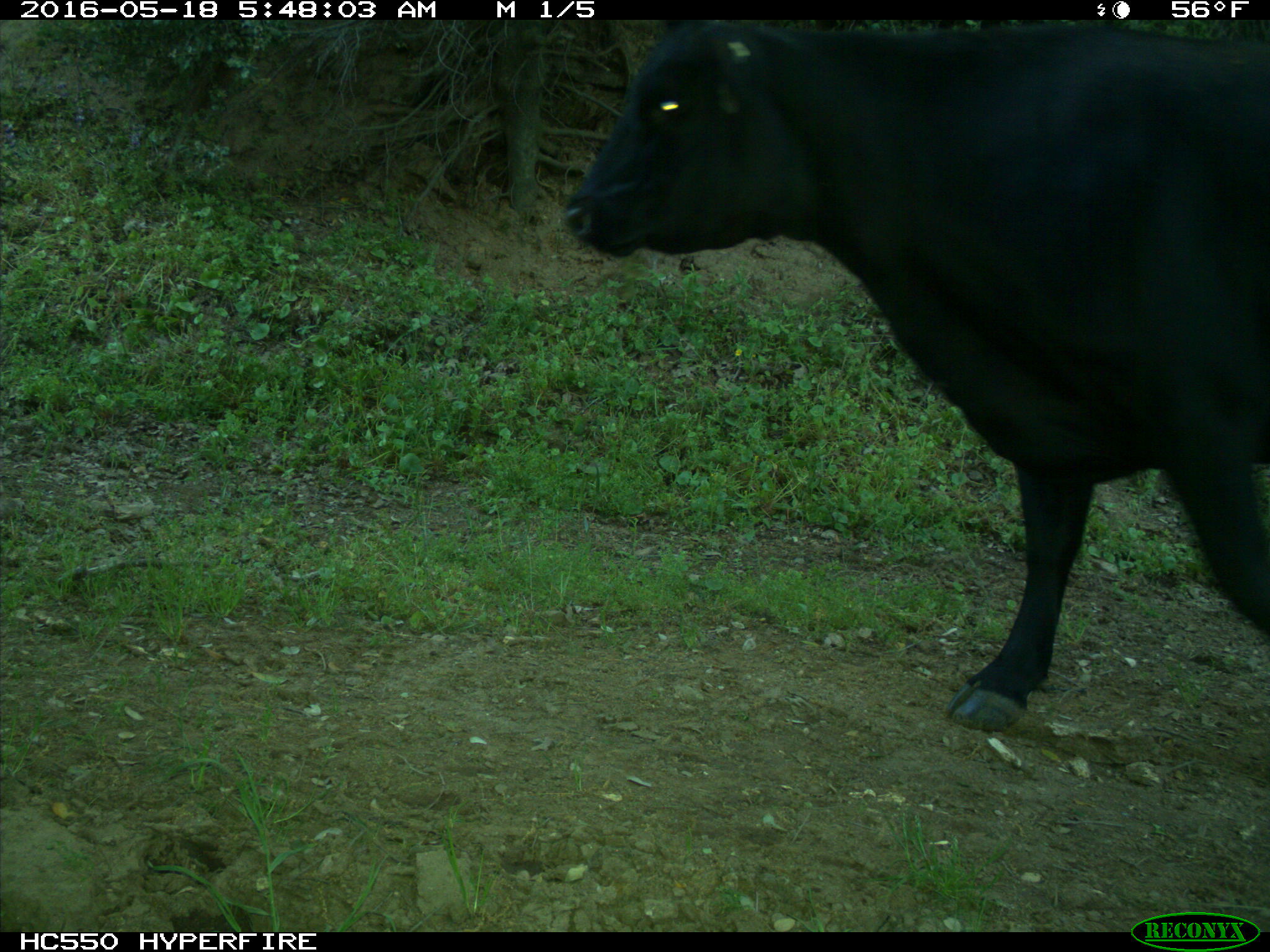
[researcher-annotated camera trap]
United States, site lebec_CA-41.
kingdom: Animalia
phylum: Chordata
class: Mammalia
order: Artiodactyla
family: Bovidae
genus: Bos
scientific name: Bos taurus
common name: domestic cow